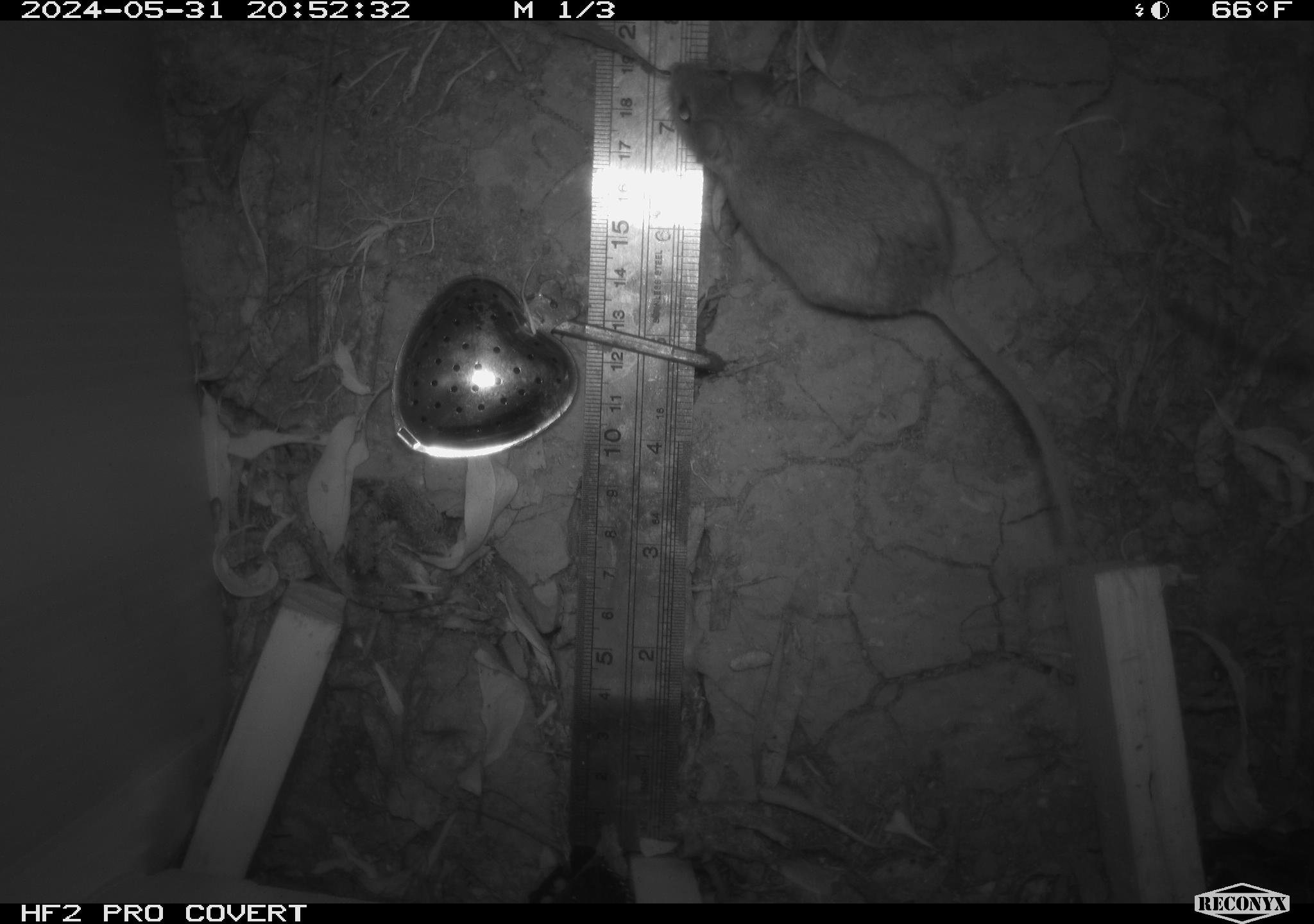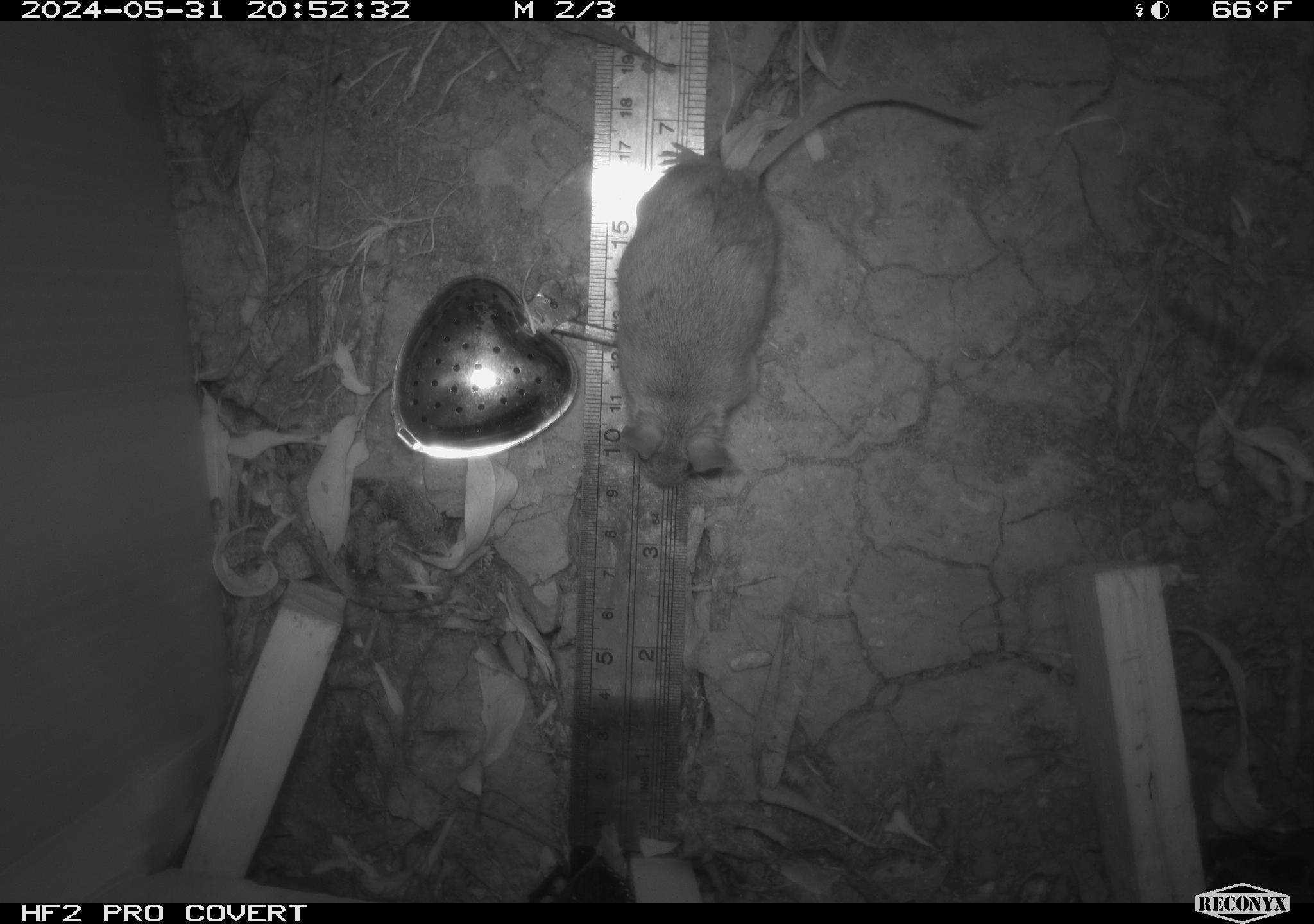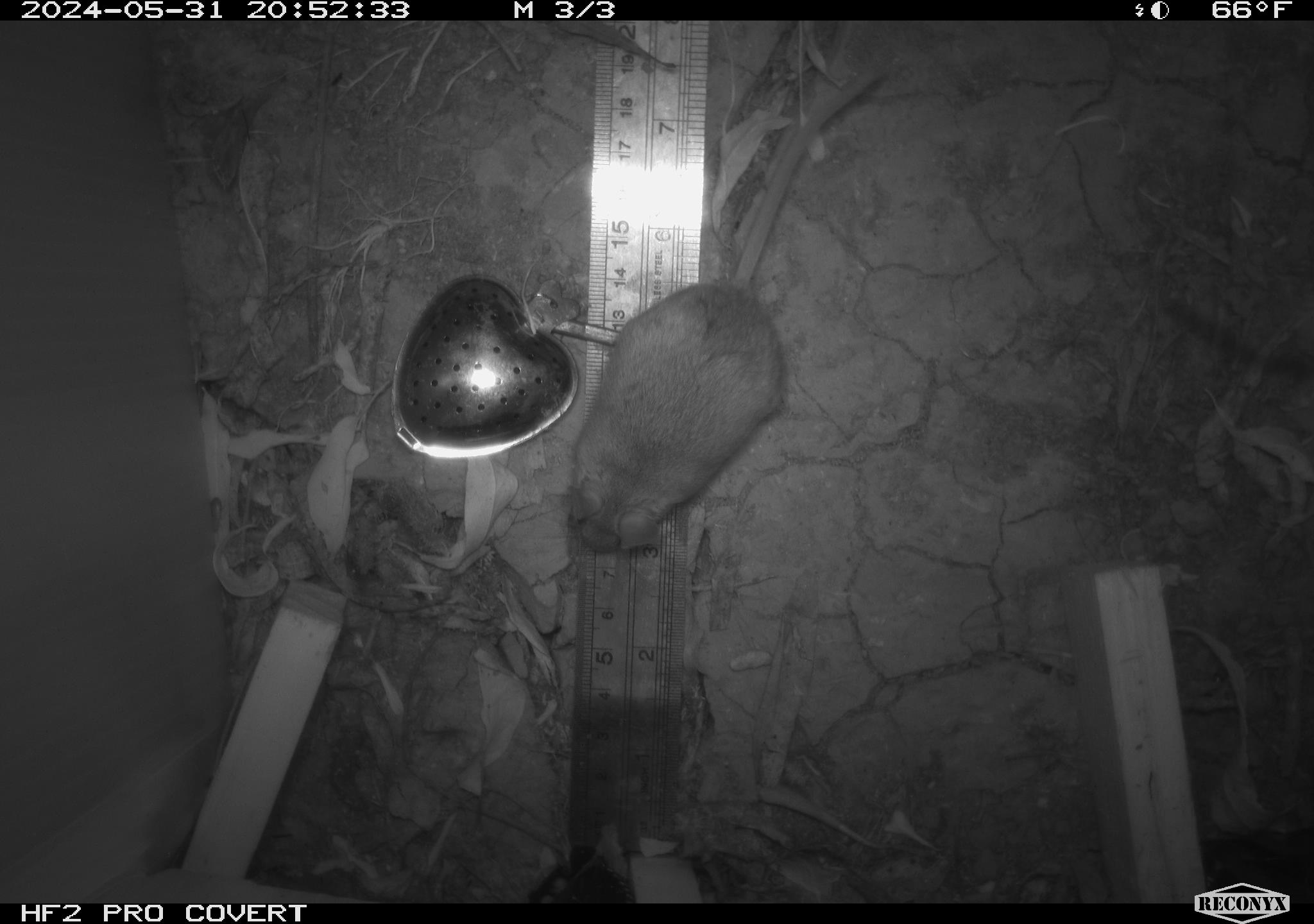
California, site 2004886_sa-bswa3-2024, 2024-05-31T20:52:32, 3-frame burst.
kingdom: Animalia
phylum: Chordata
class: Mammalia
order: Rodentia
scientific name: Rodentia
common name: mouse species